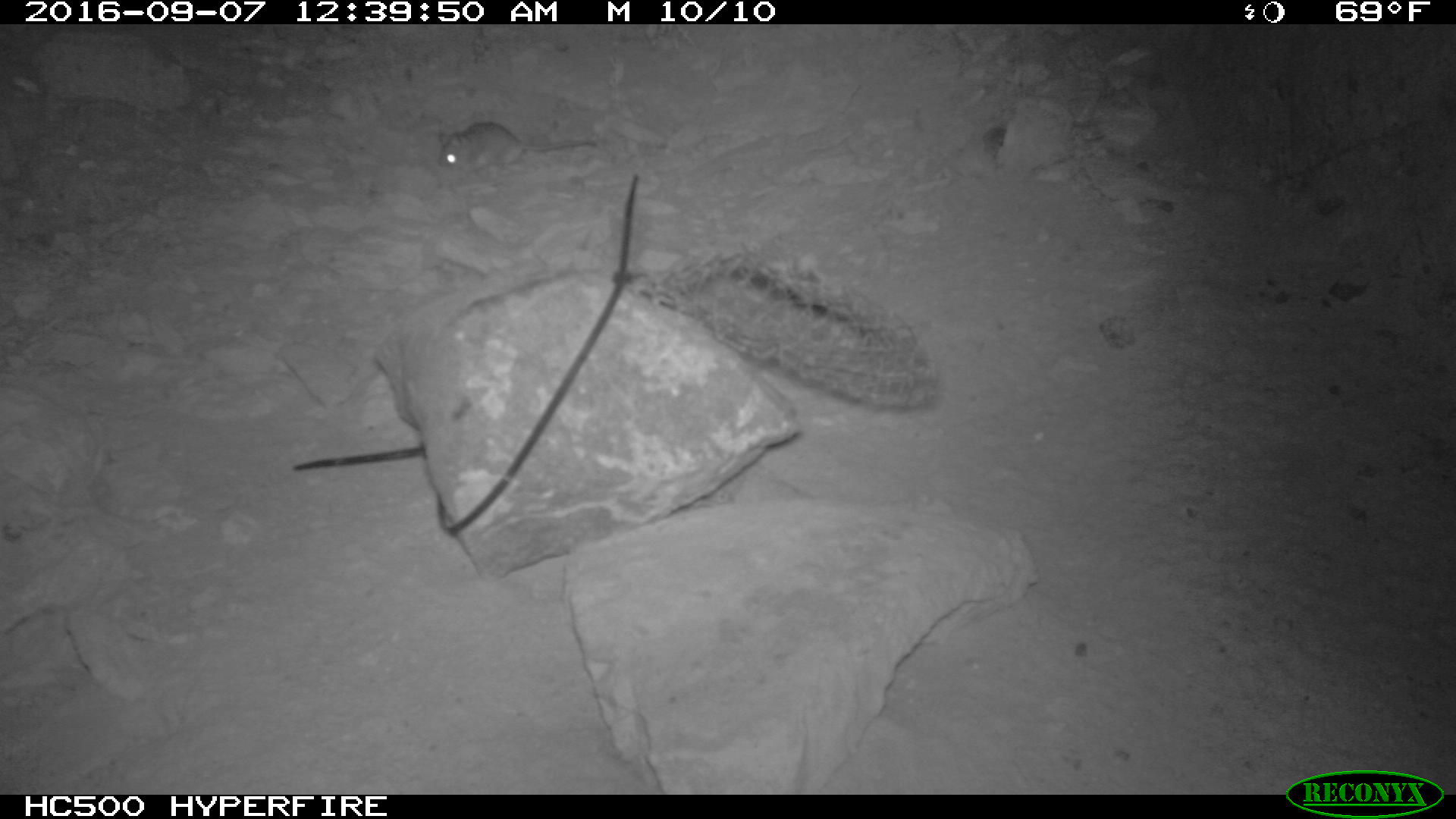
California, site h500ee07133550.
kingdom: Animalia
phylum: Chordata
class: Mammalia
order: Rodentia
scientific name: Rodentia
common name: rodent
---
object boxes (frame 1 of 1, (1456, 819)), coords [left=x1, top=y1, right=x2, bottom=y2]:
rodent: [left=435, top=121, right=597, bottom=175]